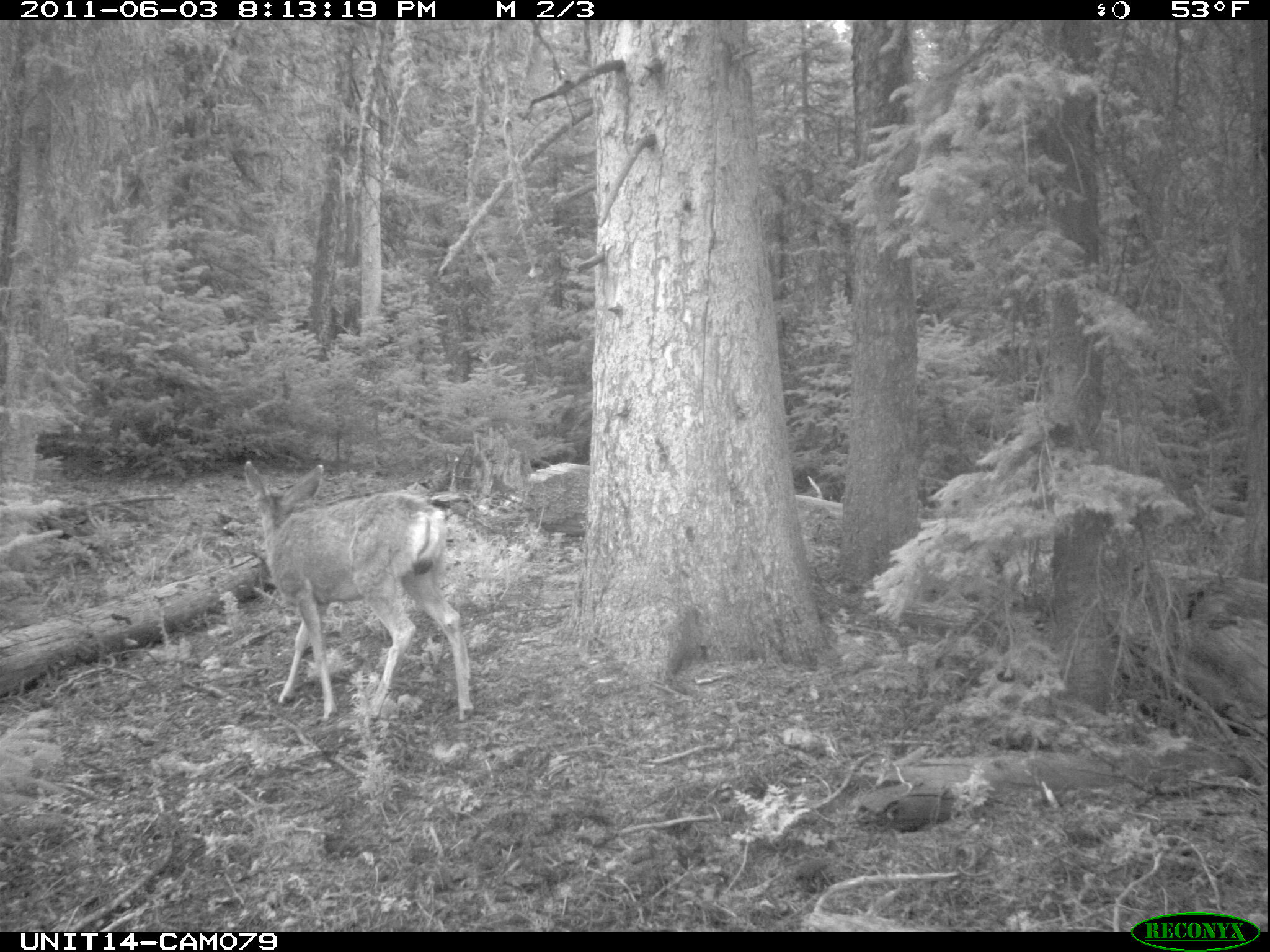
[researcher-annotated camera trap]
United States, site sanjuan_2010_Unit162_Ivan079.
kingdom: Animalia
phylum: Chordata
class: Mammalia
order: Artiodactyla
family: Cervidae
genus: Odocoileus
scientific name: Odocoileus hemionus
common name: mule deer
Odocoileus hemionus (mule deer).